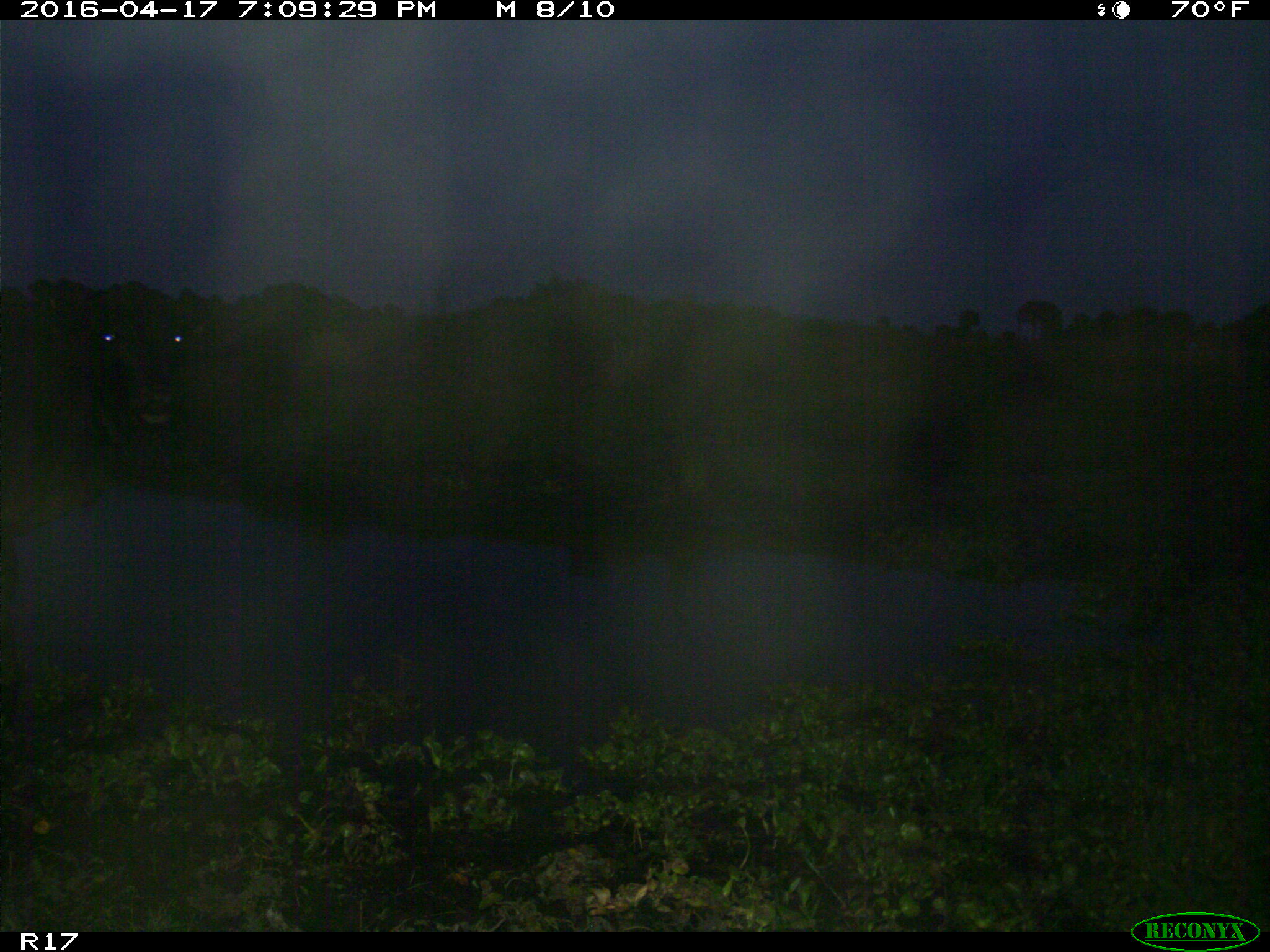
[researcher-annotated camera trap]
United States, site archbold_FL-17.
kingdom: Animalia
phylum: Chordata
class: Mammalia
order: Artiodactyla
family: Bovidae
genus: Bos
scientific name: Bos taurus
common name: domestic cow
Bos taurus (domestic cow).